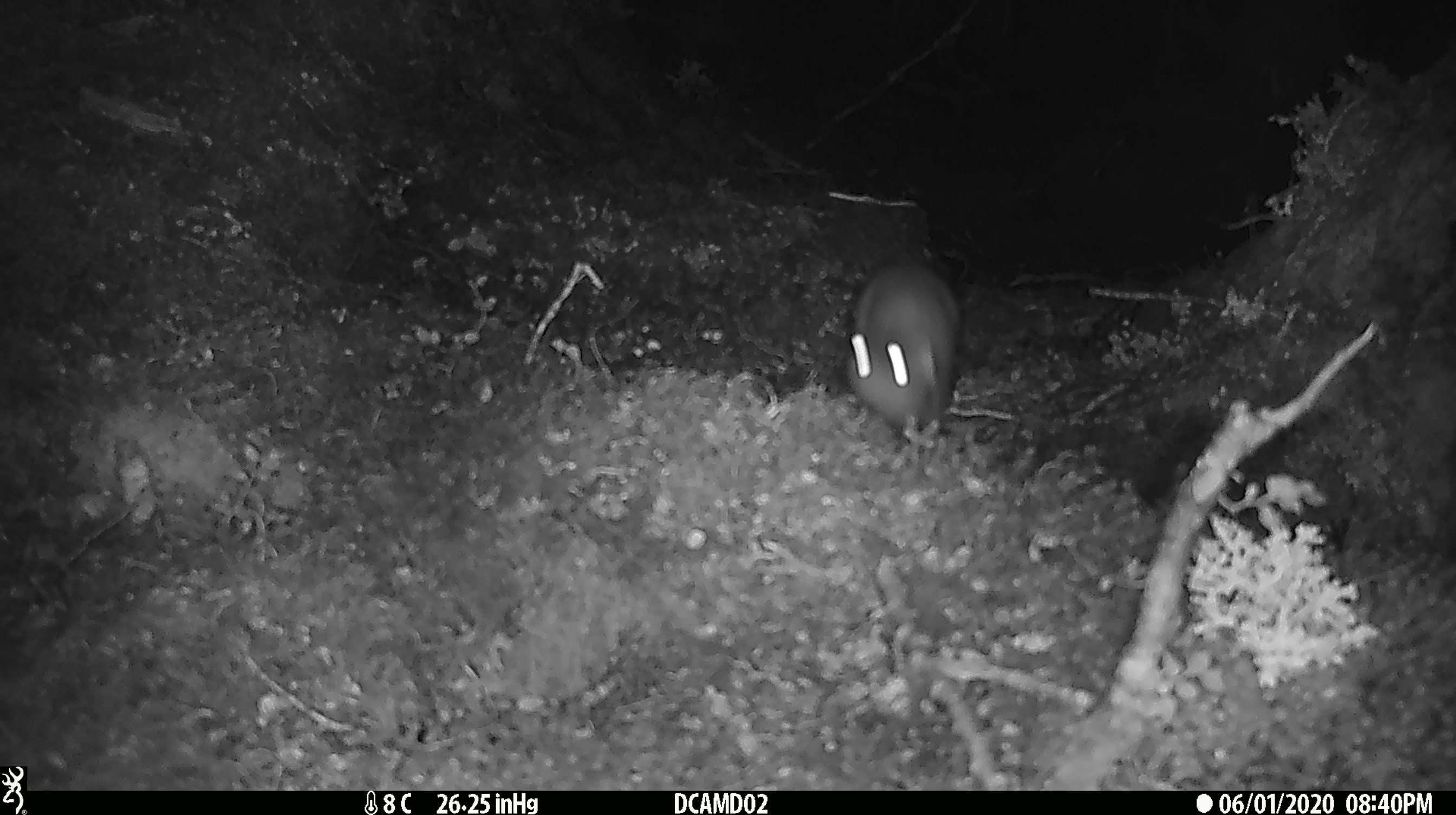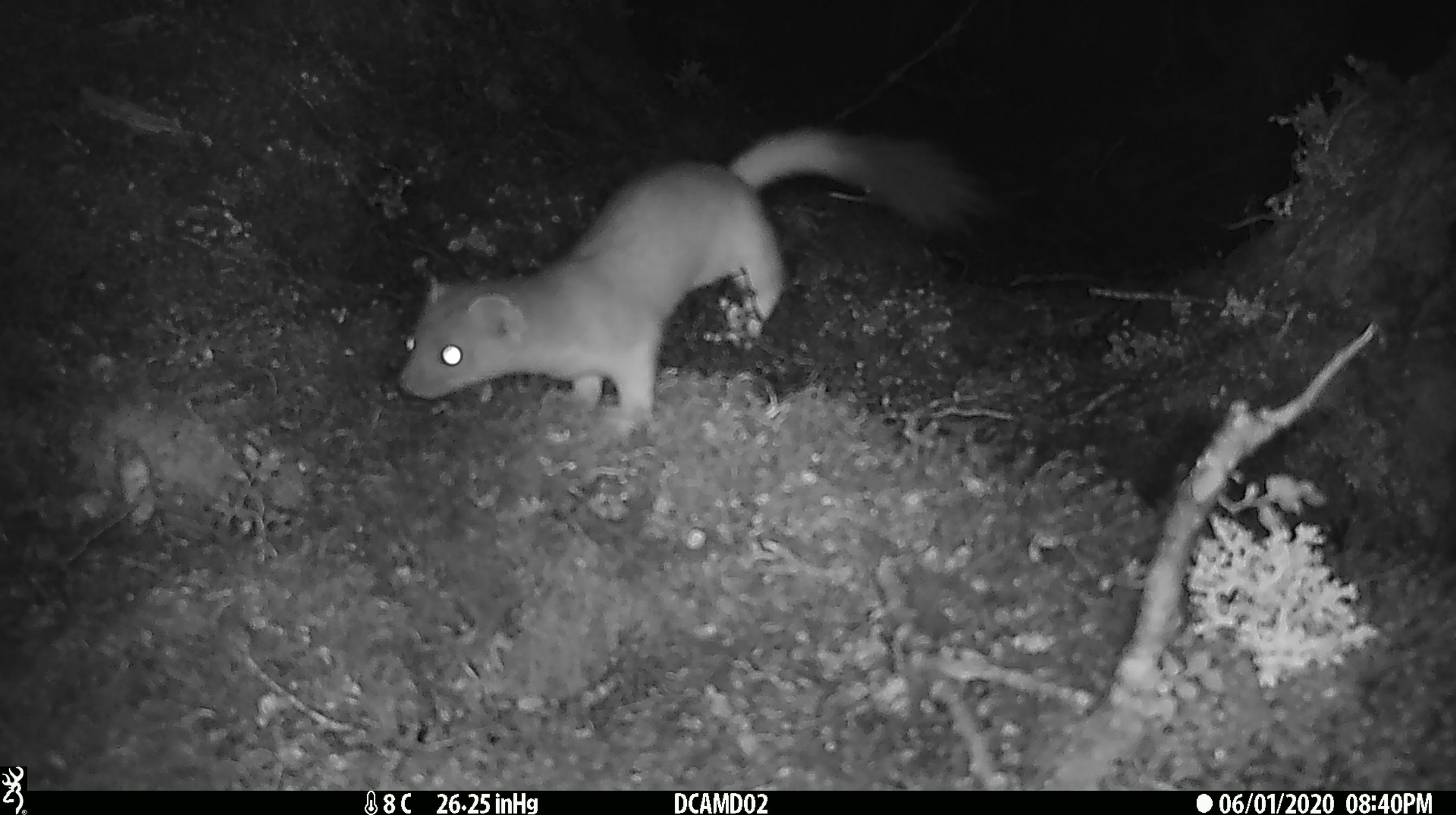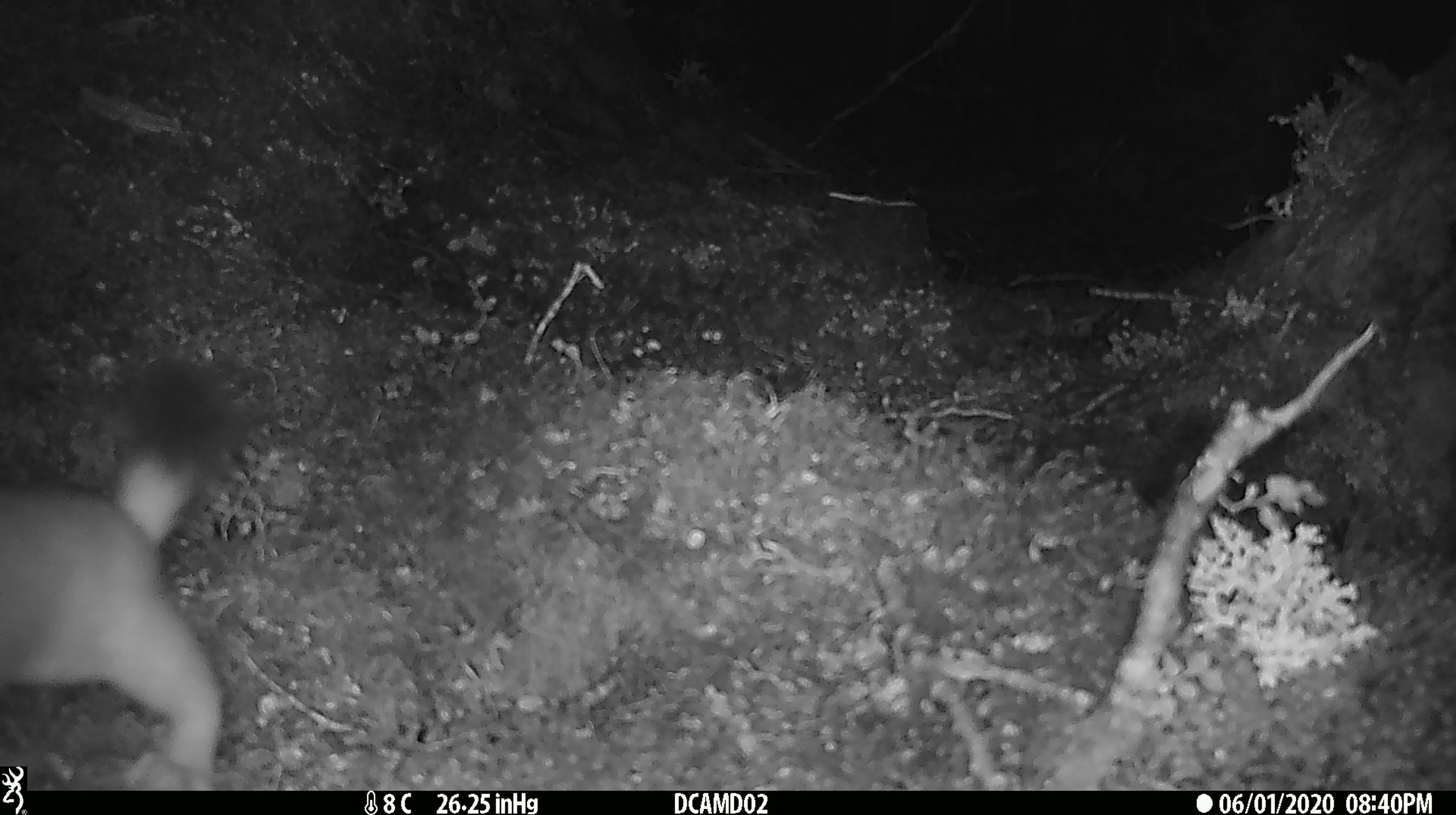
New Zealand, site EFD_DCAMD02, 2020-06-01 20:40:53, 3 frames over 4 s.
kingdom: Animalia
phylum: Chordata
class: Mammalia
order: Carnivora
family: Mustelidae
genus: Mustela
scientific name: Mustela erminea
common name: stoat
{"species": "stoat (Mustela erminea)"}